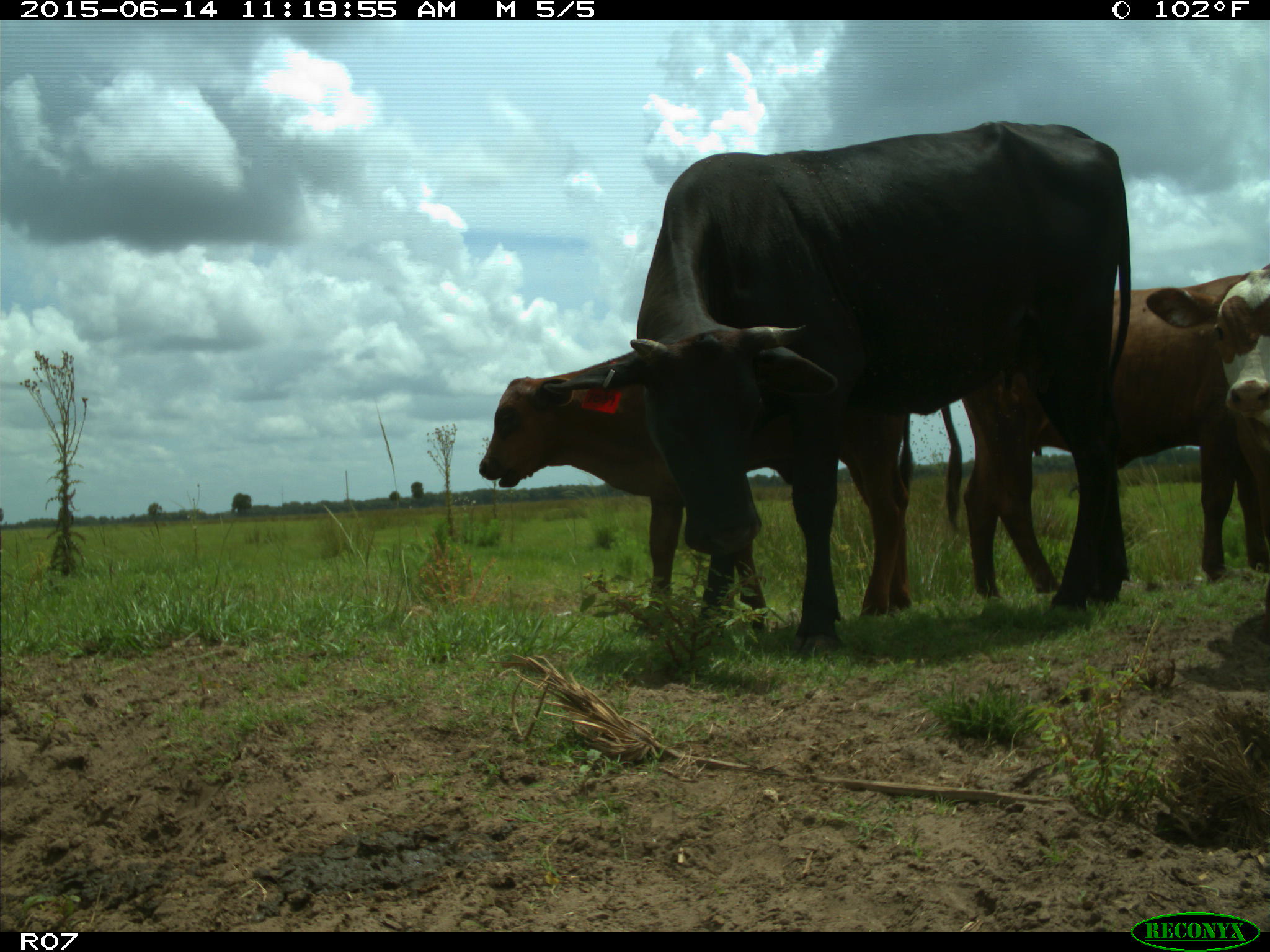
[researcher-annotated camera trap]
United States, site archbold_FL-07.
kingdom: Animalia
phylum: Chordata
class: Mammalia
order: Artiodactyla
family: Bovidae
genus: Bos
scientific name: Bos taurus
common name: domestic cow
Bos taurus (domestic cow).